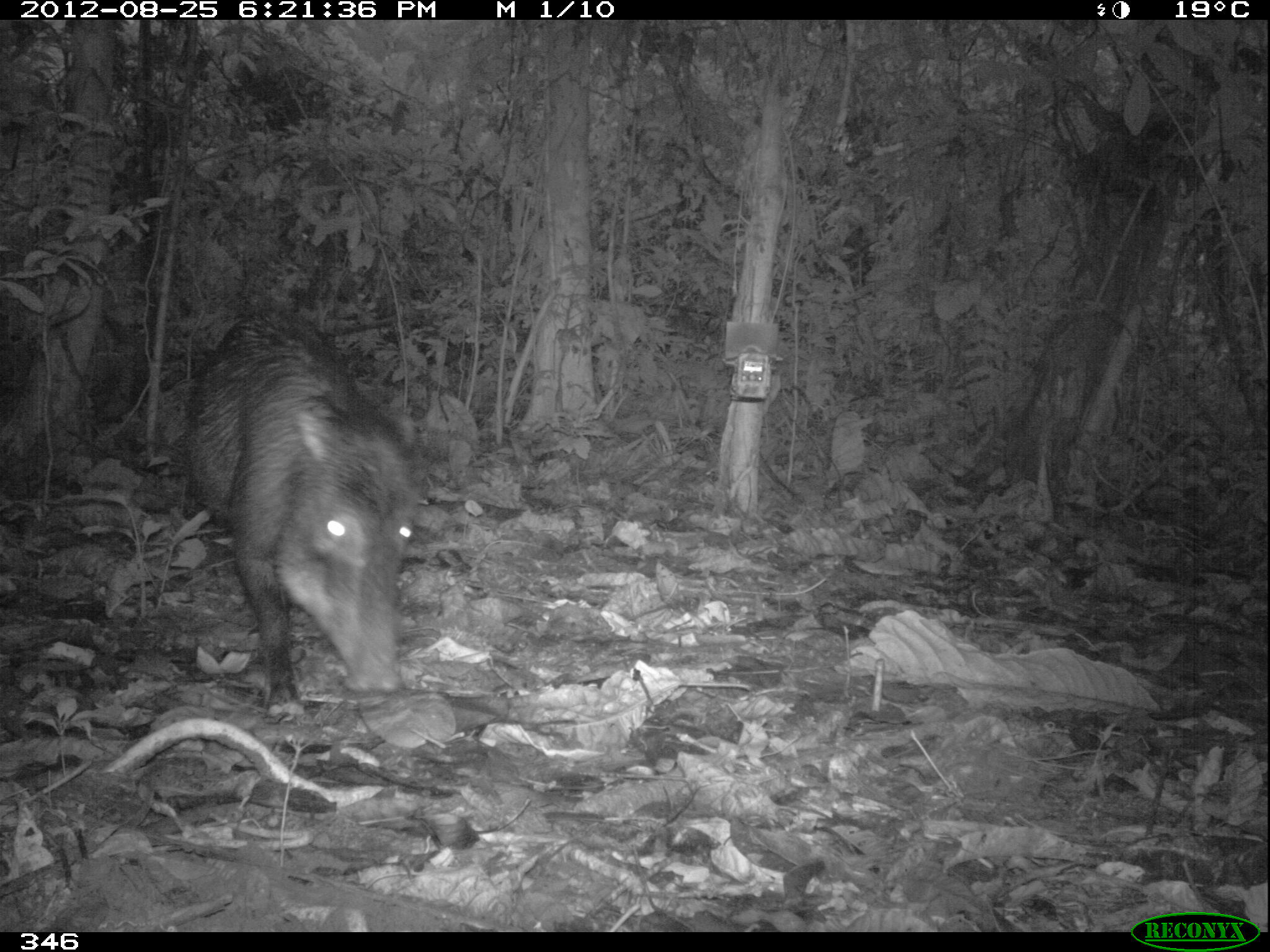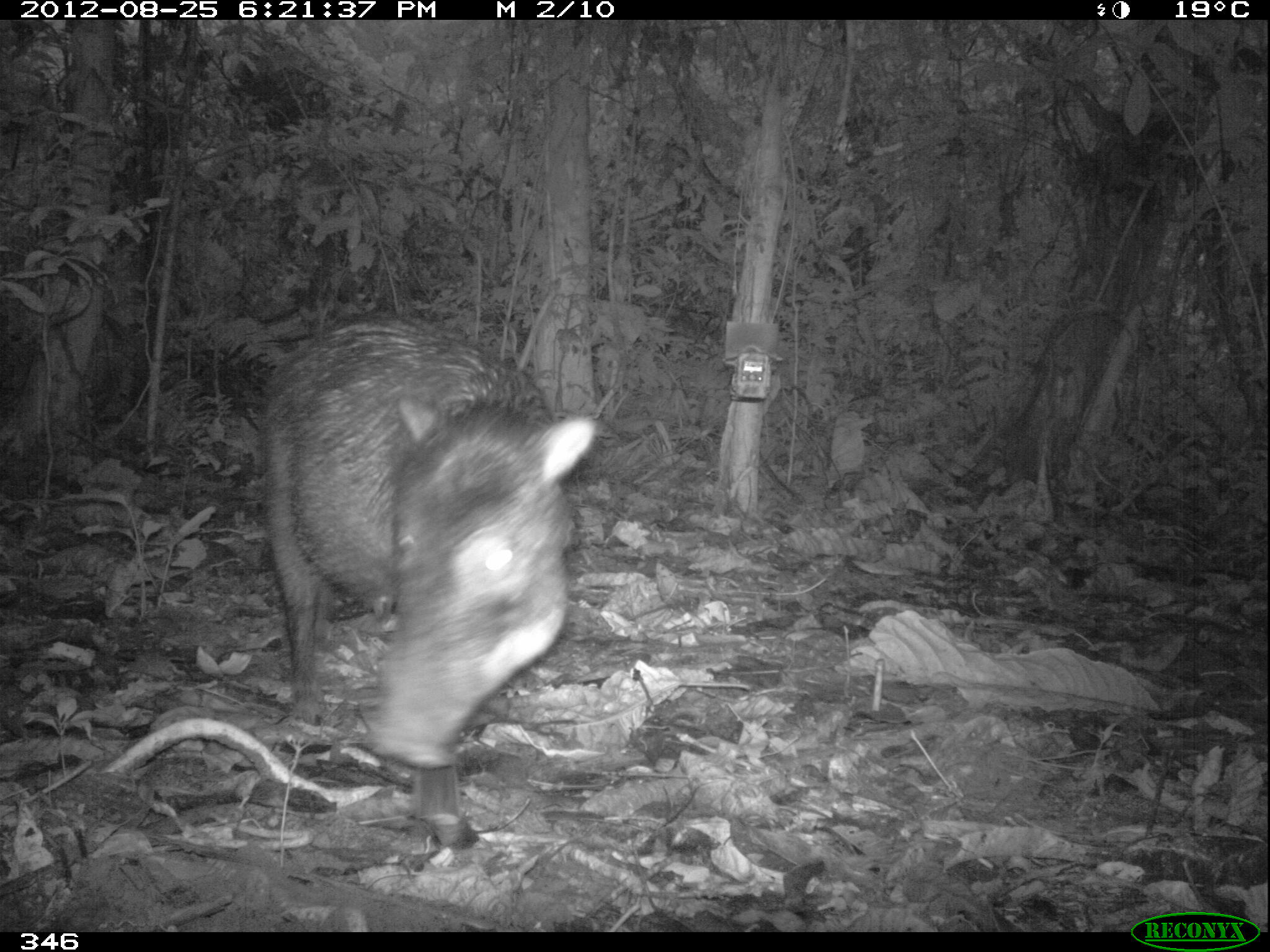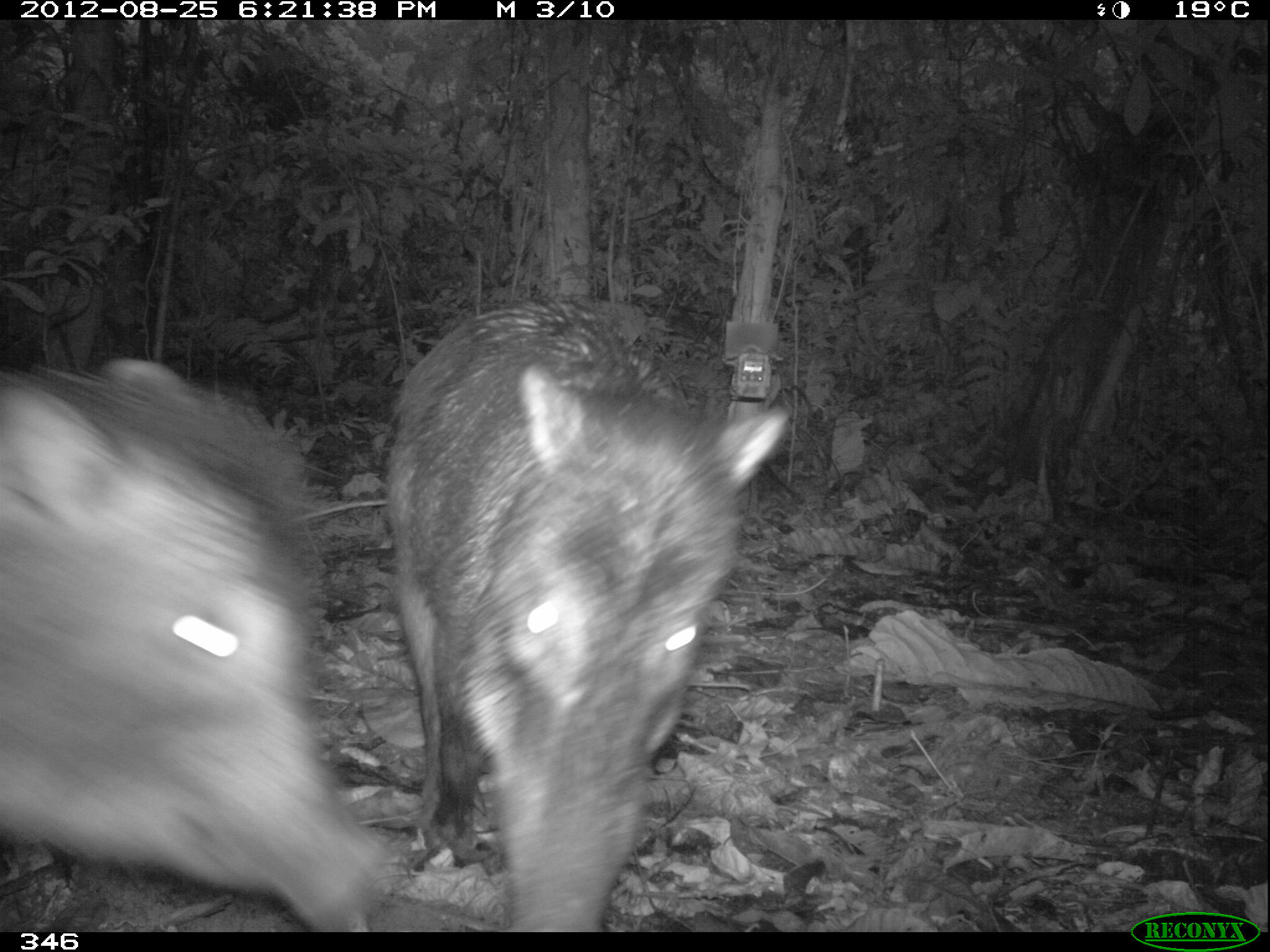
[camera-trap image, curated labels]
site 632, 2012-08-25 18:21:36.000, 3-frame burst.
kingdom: Animalia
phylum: Chordata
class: Mammalia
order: Artiodactyla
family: Tayassuidae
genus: Tayassu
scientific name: Tayassu pecari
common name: white-lipped peccary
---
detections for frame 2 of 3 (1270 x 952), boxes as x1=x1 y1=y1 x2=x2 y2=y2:
tayassu pecari: x1=260 y1=317 x2=597 y2=773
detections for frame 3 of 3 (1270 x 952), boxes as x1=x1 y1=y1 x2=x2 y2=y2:
tayassu pecari: x1=385 y1=298 x2=789 y2=930; x1=1 y1=357 x2=393 y2=932